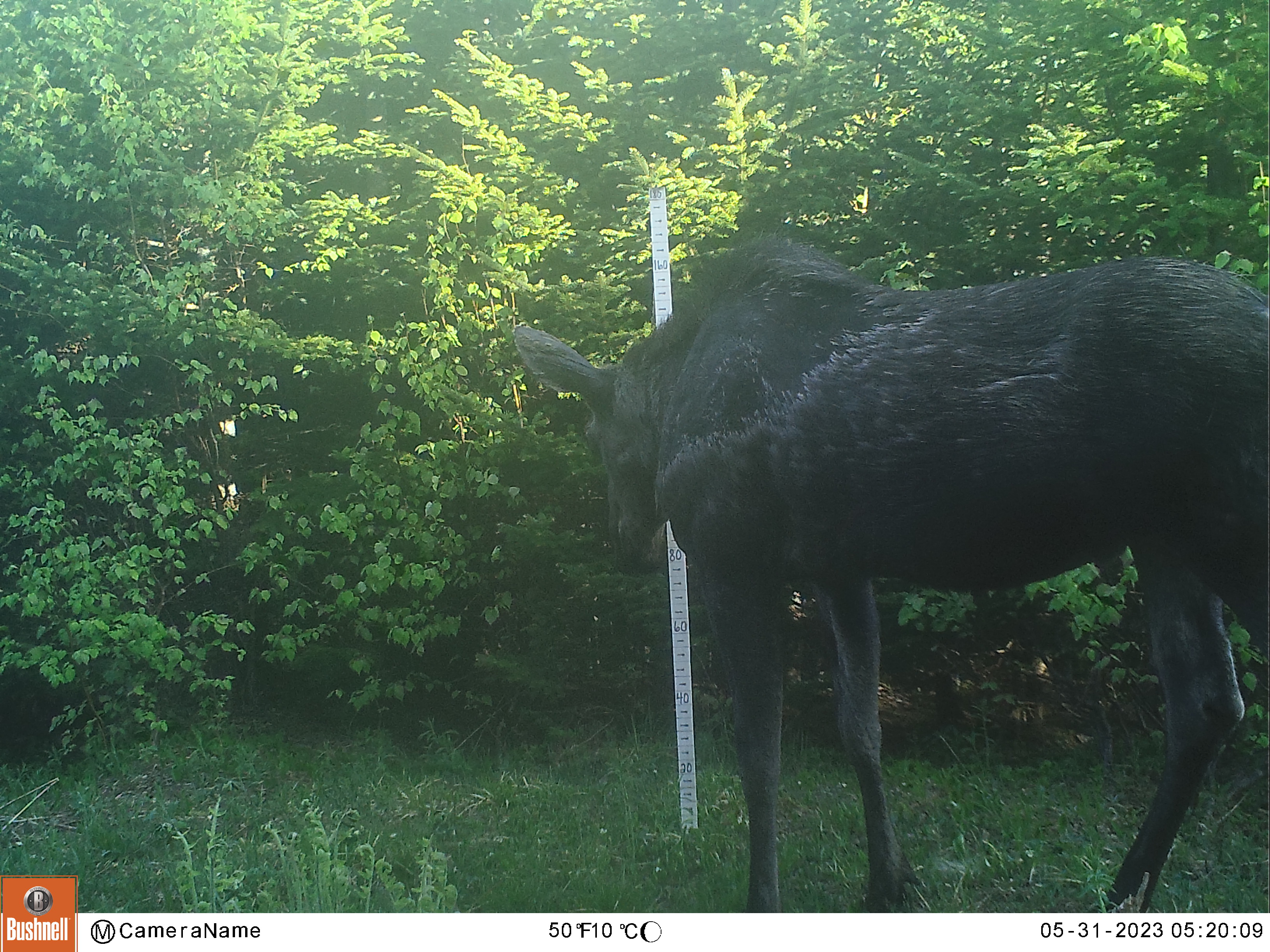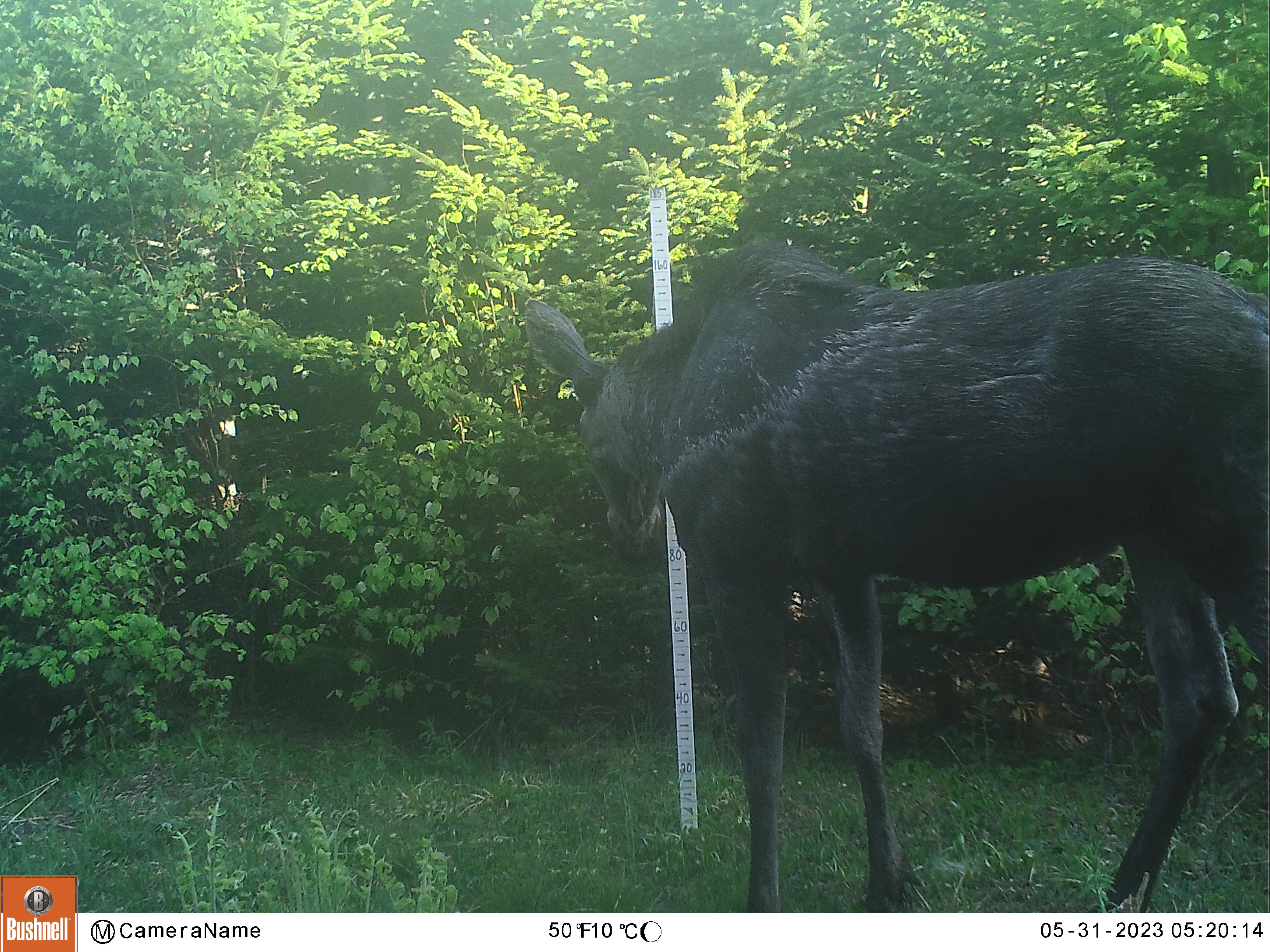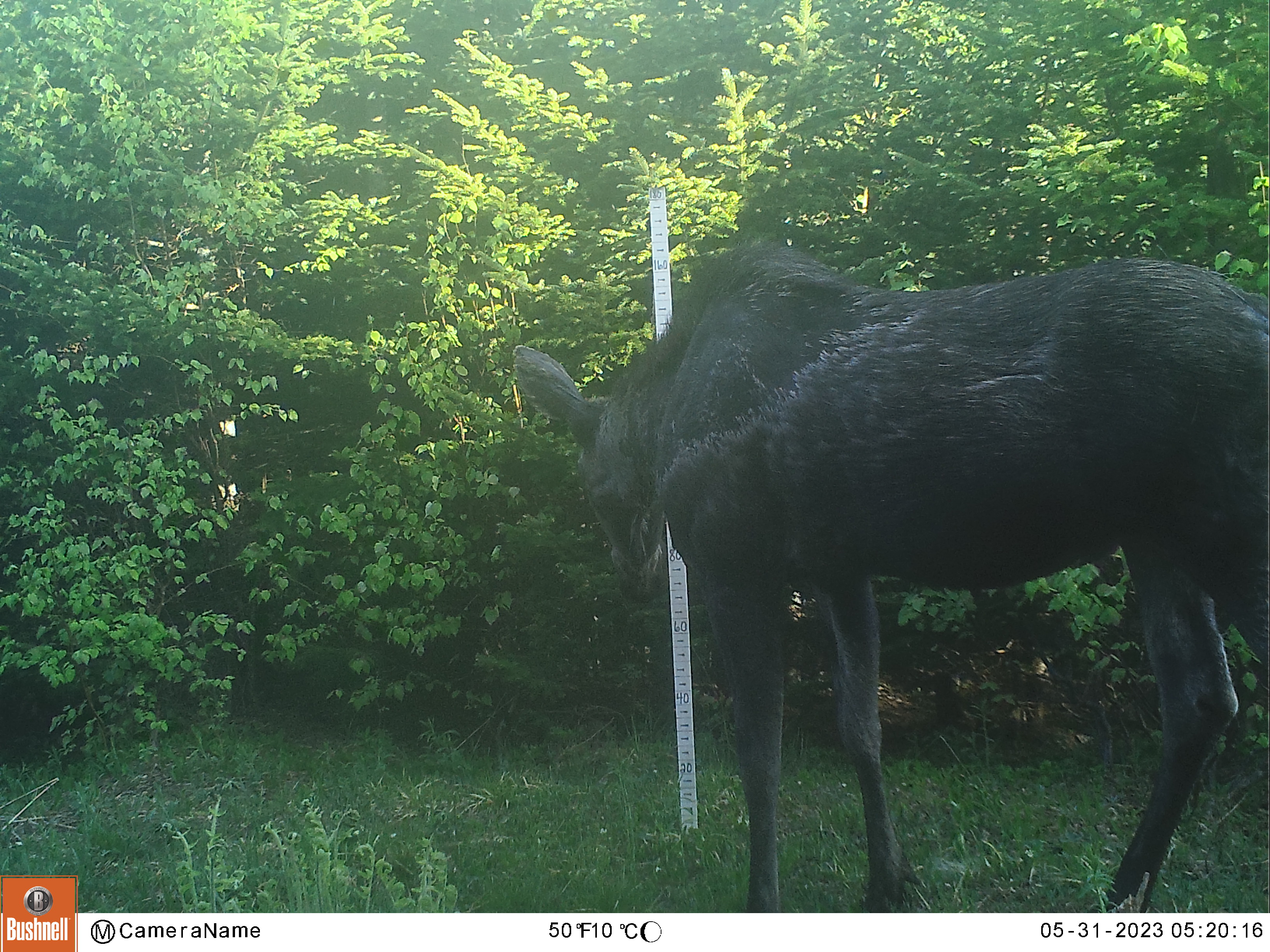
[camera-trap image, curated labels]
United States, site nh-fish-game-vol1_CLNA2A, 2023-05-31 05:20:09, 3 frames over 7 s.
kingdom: Animalia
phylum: Chordata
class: Mammalia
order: Artiodactyla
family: Cervidae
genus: Alces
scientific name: Alces alces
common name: moose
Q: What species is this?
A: Moose (Alces alces).